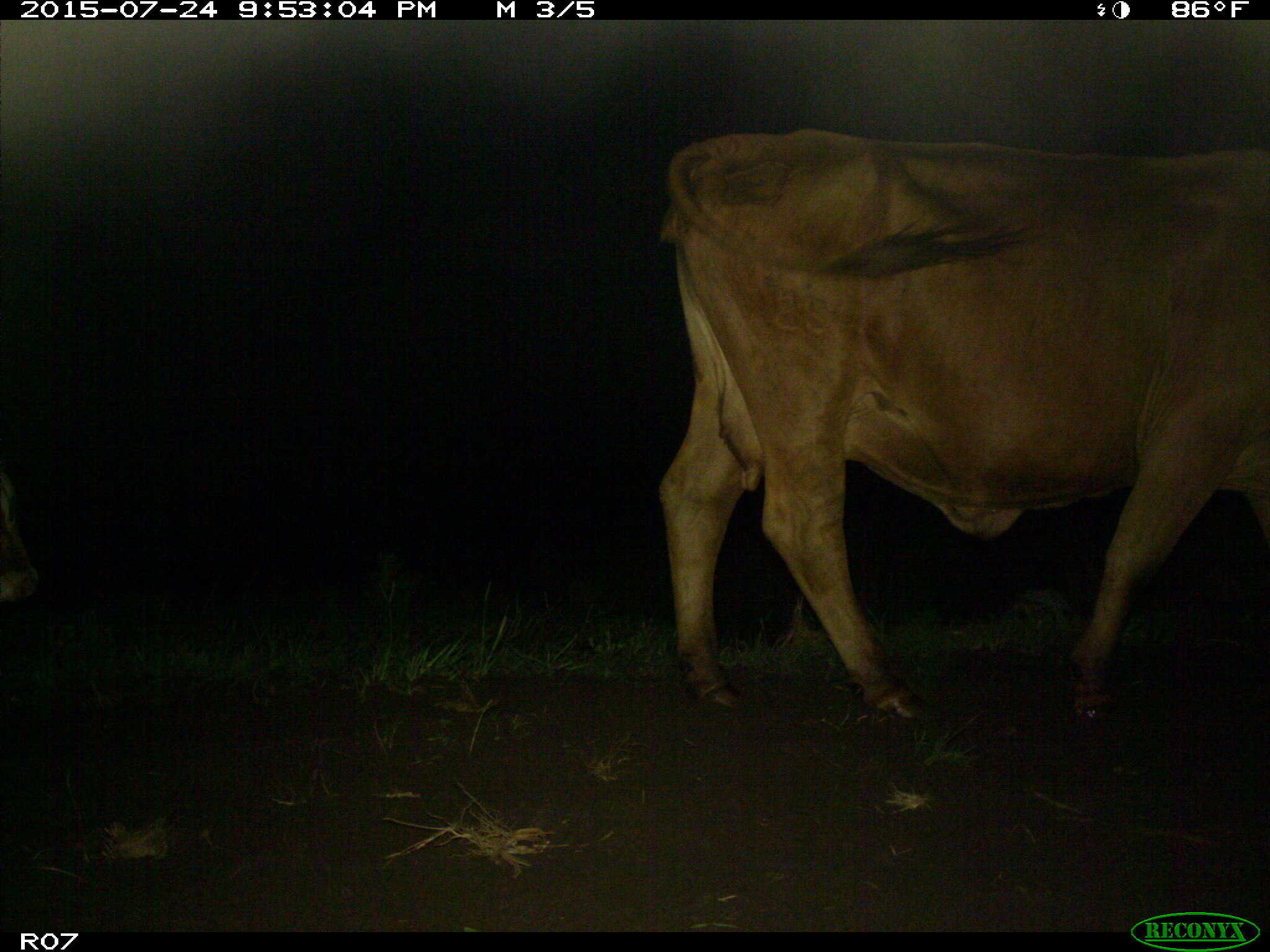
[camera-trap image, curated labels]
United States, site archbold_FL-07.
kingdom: Animalia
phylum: Chordata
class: Mammalia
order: Artiodactyla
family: Bovidae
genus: Bos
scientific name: Bos taurus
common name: domestic cow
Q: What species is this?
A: Bos taurus (domestic cow).